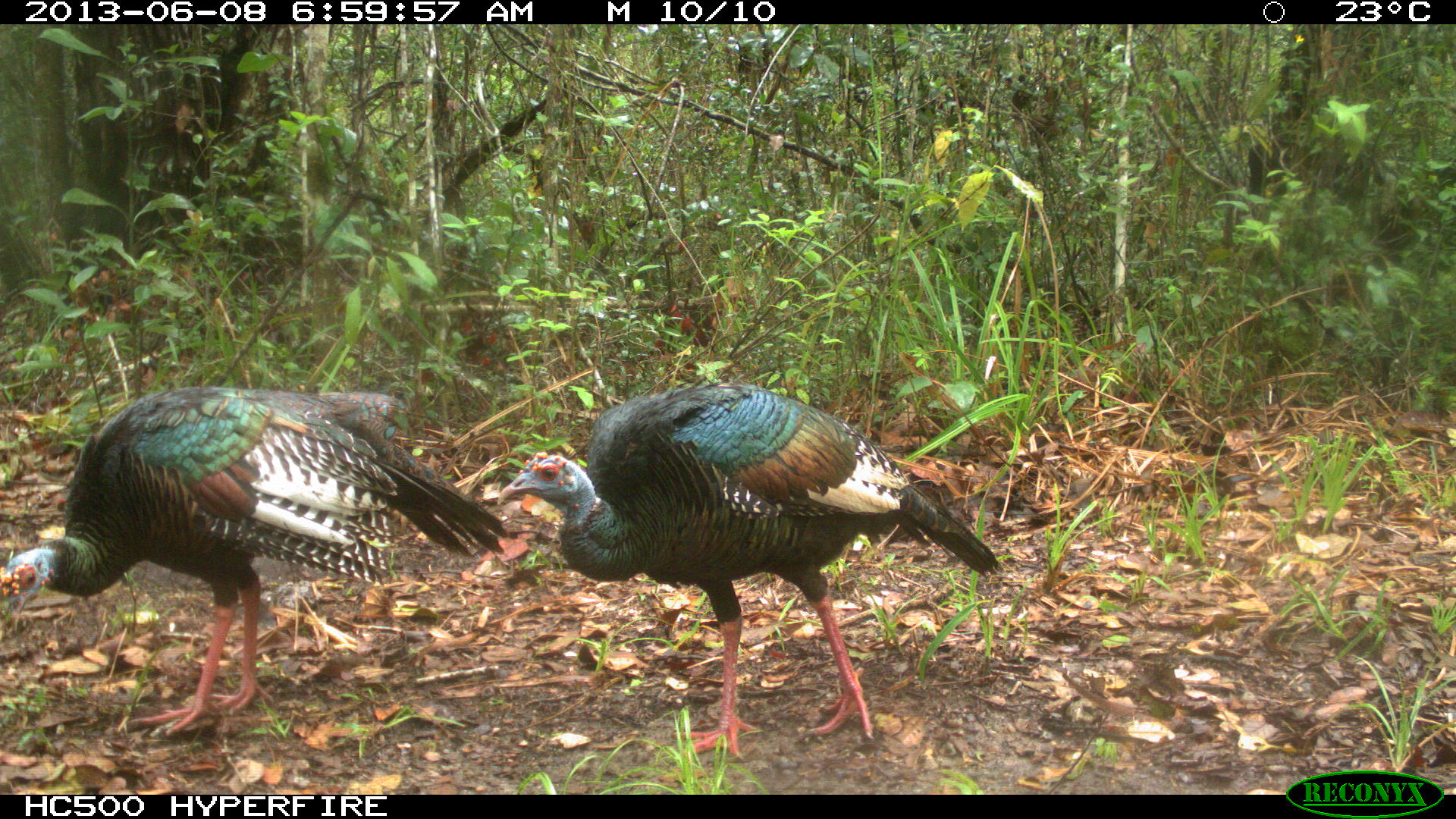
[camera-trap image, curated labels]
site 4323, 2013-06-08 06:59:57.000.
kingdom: Animalia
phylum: Chordata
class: Aves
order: Galliformes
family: Phasianidae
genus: Meleagris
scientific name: Meleagris ocellata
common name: ocellated turkey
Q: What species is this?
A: Meleagris ocellata (ocellated turkey).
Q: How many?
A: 2.